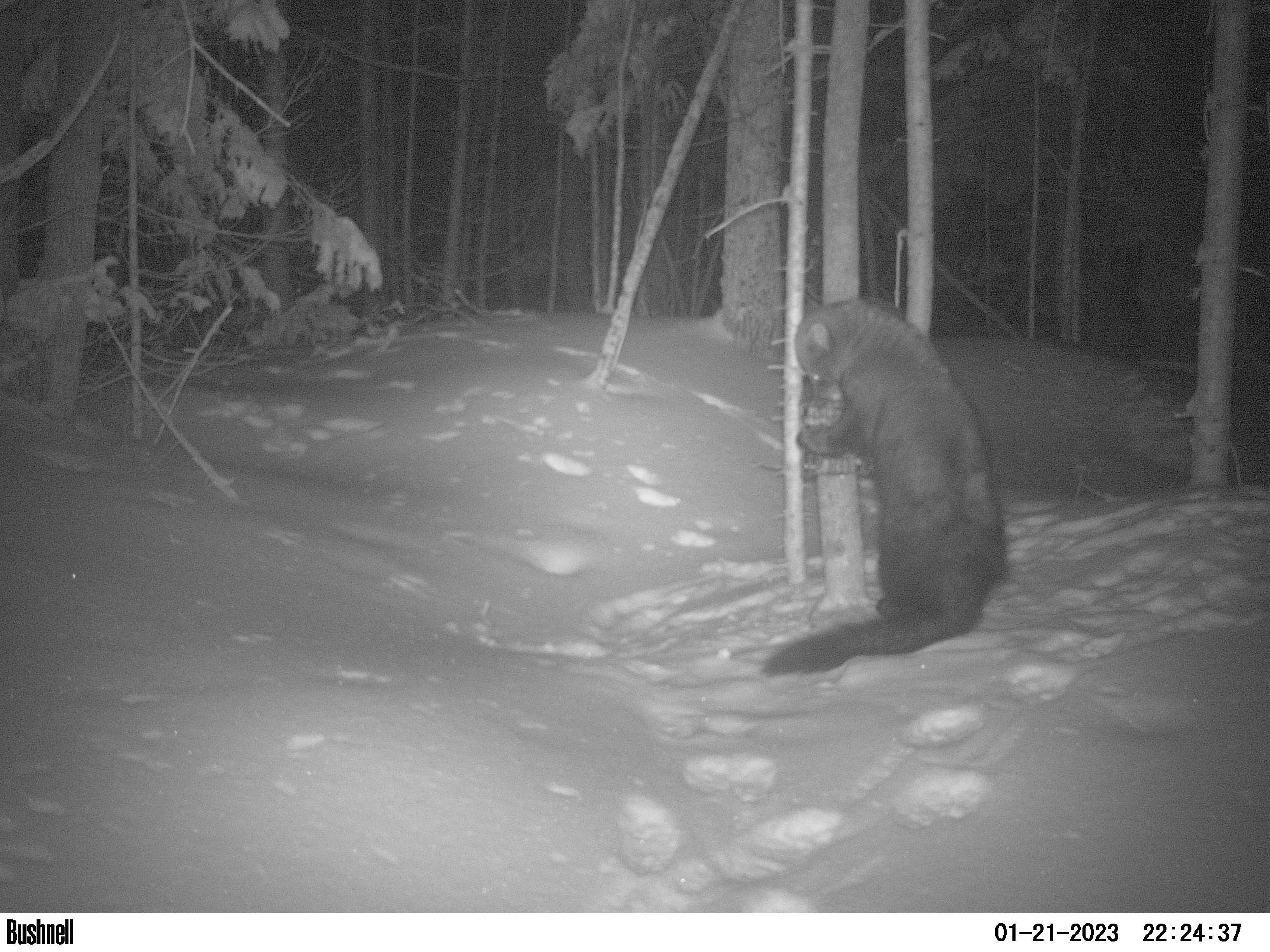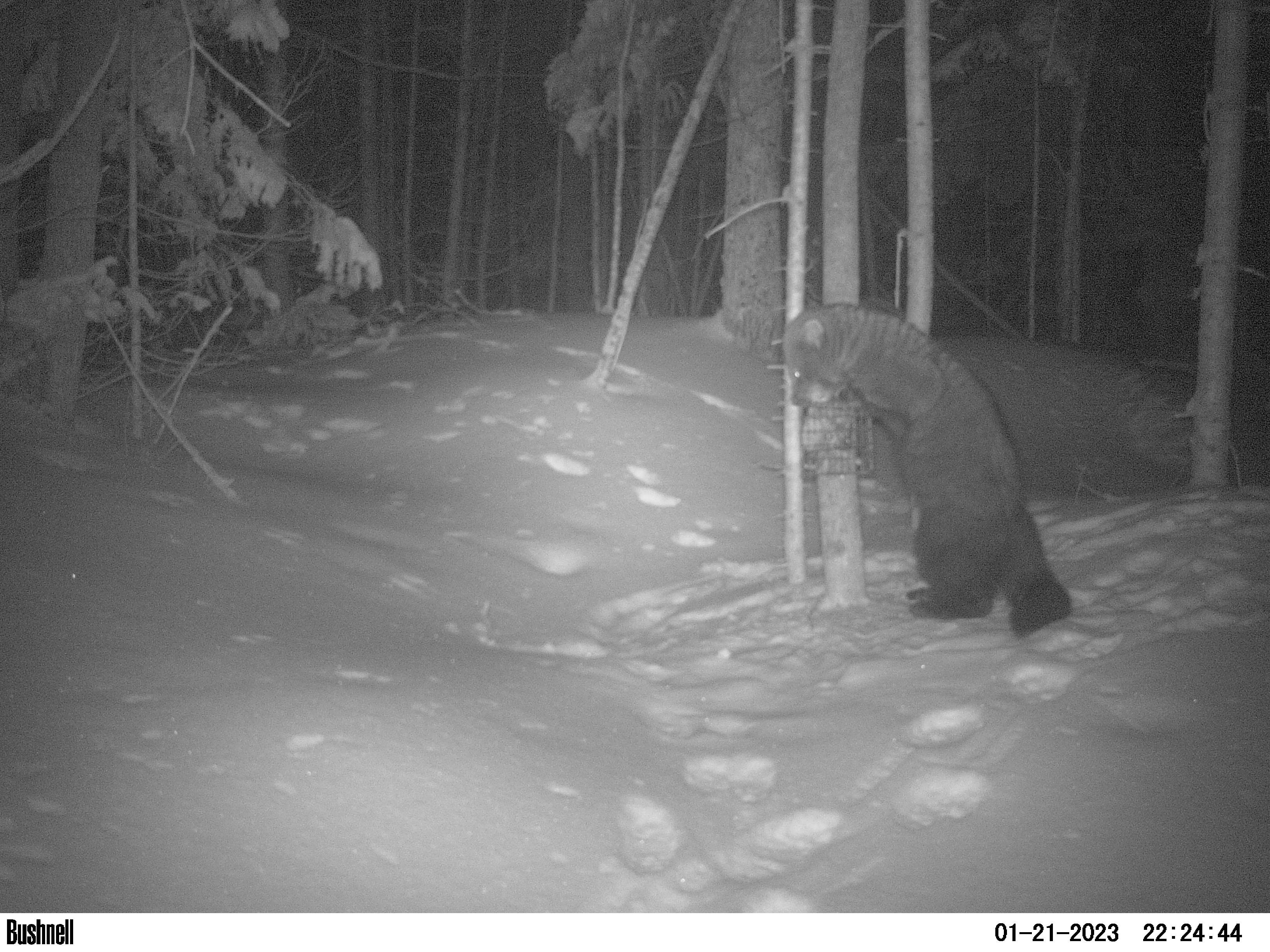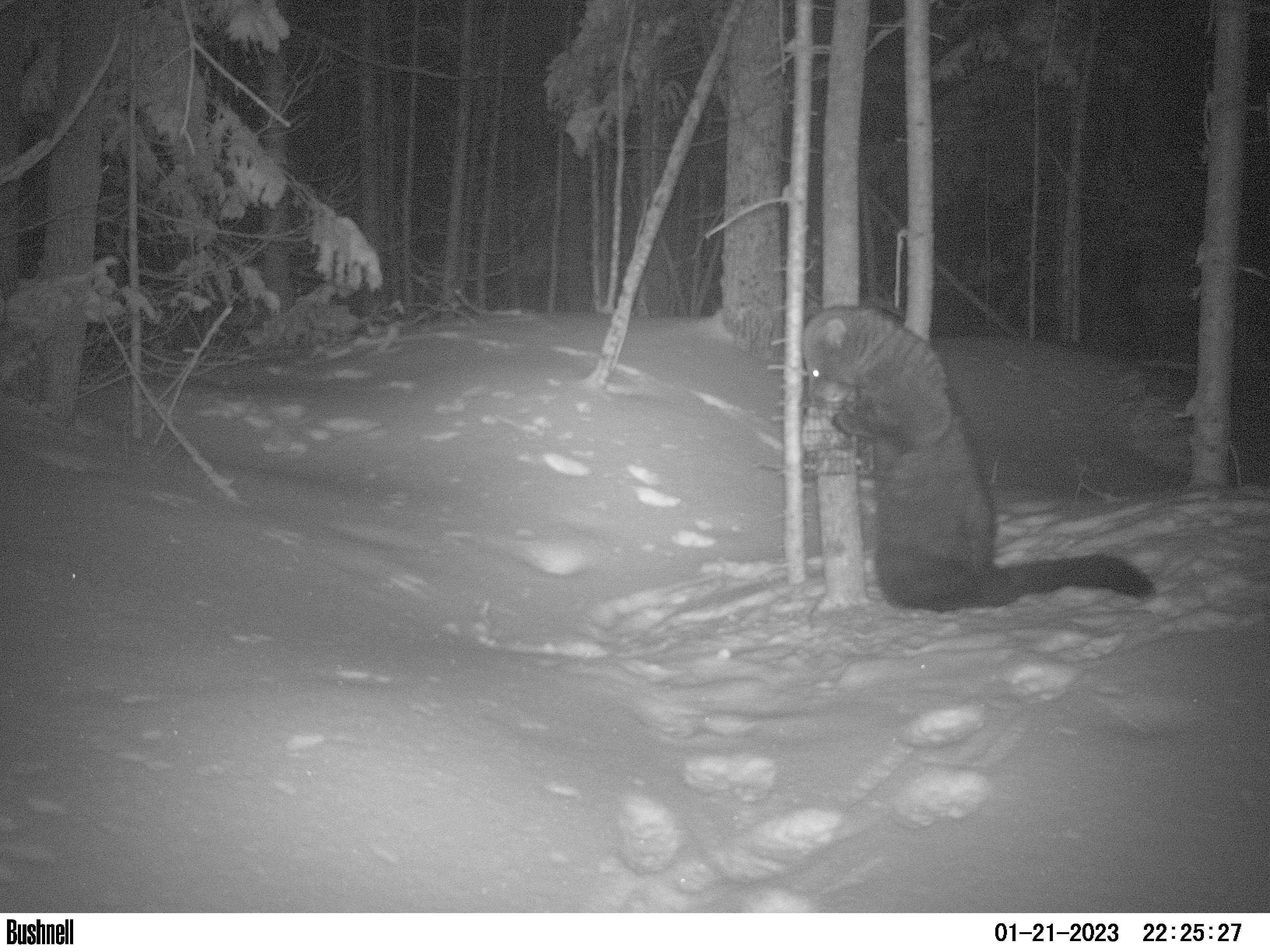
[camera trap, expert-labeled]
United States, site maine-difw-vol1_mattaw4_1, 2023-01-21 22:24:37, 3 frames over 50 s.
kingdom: Animalia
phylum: Chordata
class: Mammalia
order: Carnivora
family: Mustelidae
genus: Pekania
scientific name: Pekania pennanti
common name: fisher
Fisher (Pekania pennanti).